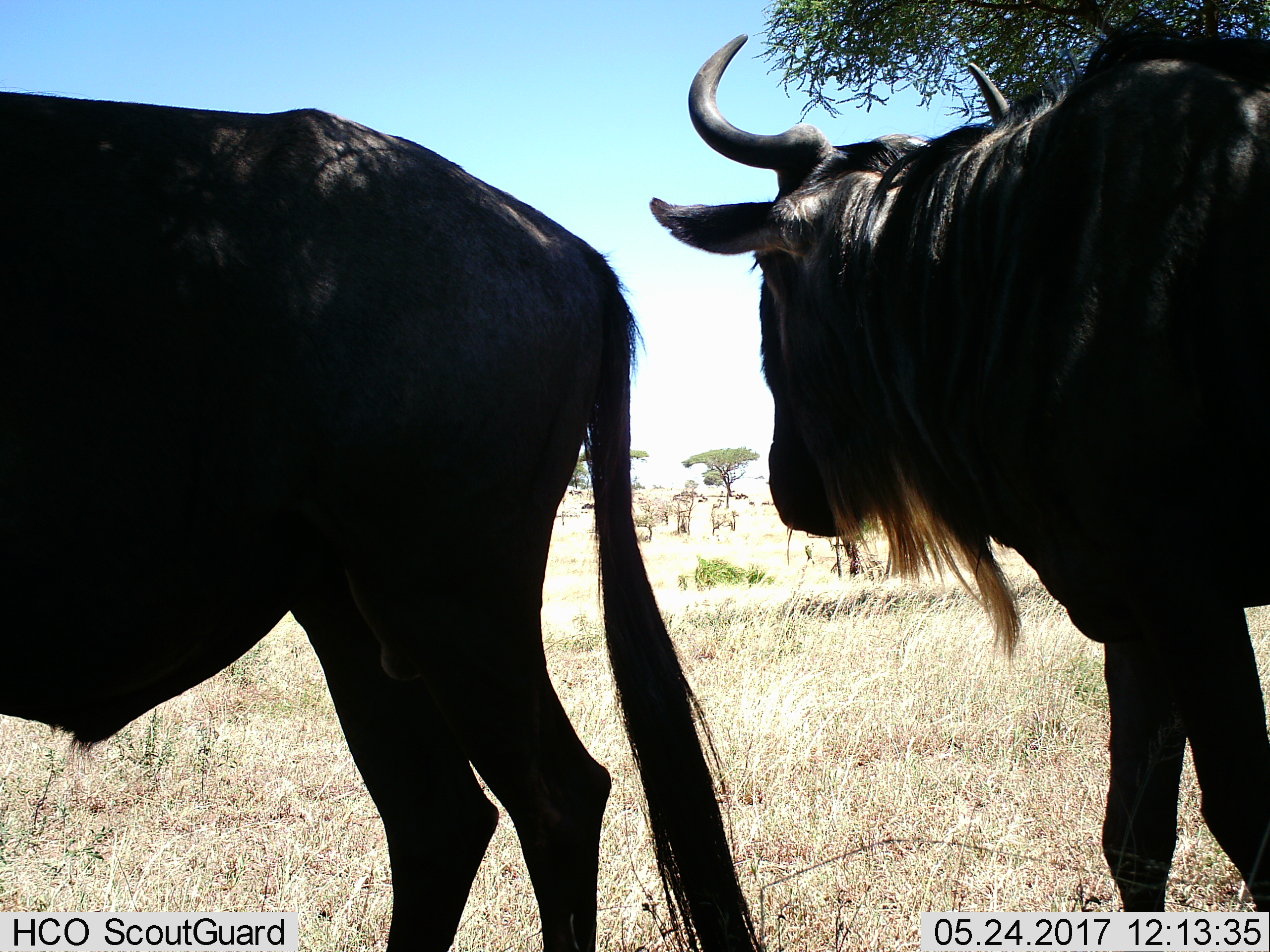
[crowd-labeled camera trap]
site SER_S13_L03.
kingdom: Animalia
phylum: Chordata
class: Mammalia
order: Artiodactyla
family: Bovidae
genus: Connochaetes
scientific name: Connochaetes taurinus taurinus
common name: blue wildebeest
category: wildebeestblue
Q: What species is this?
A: Wildebeestblue (blue wildebeest) (Connochaetes taurinus taurinus).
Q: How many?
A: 2.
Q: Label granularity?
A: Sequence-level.